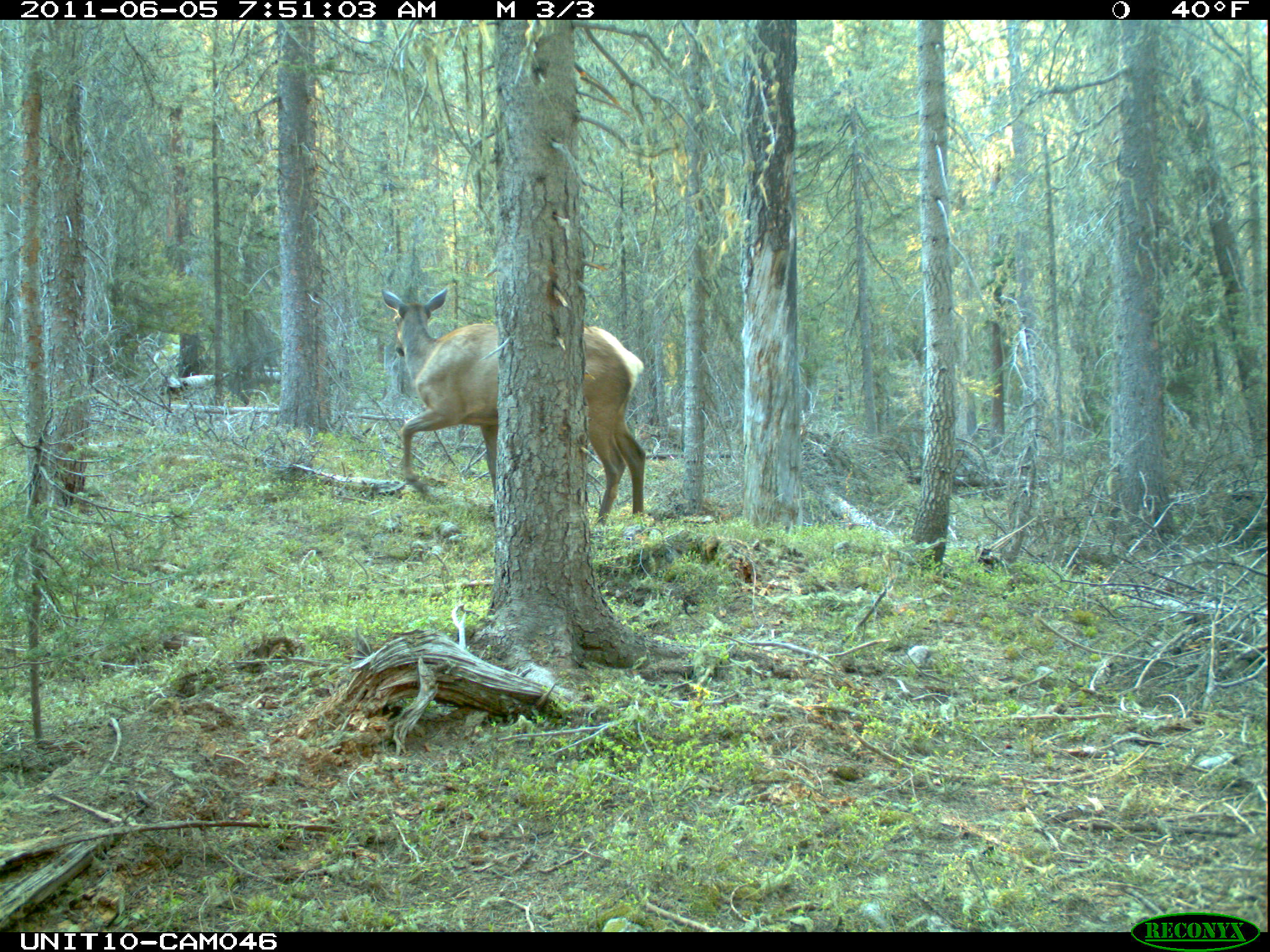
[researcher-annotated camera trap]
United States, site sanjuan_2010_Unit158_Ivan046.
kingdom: Animalia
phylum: Chordata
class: Mammalia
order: Artiodactyla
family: Cervidae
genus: Cervus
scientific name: Cervus elaphus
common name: red deer